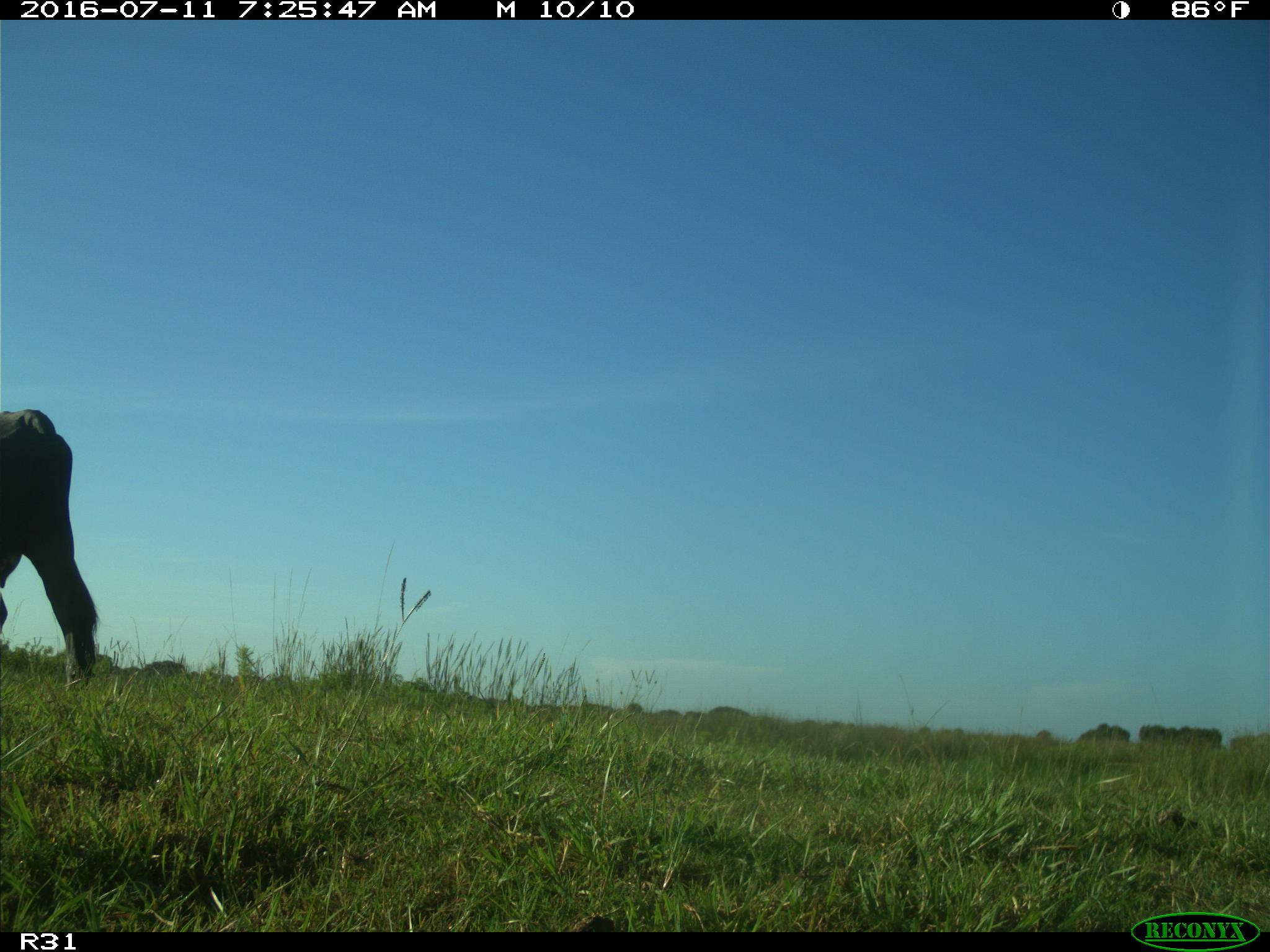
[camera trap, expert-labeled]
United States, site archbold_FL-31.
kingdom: Animalia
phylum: Chordata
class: Mammalia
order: Artiodactyla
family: Bovidae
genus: Bos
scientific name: Bos taurus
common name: domestic cow